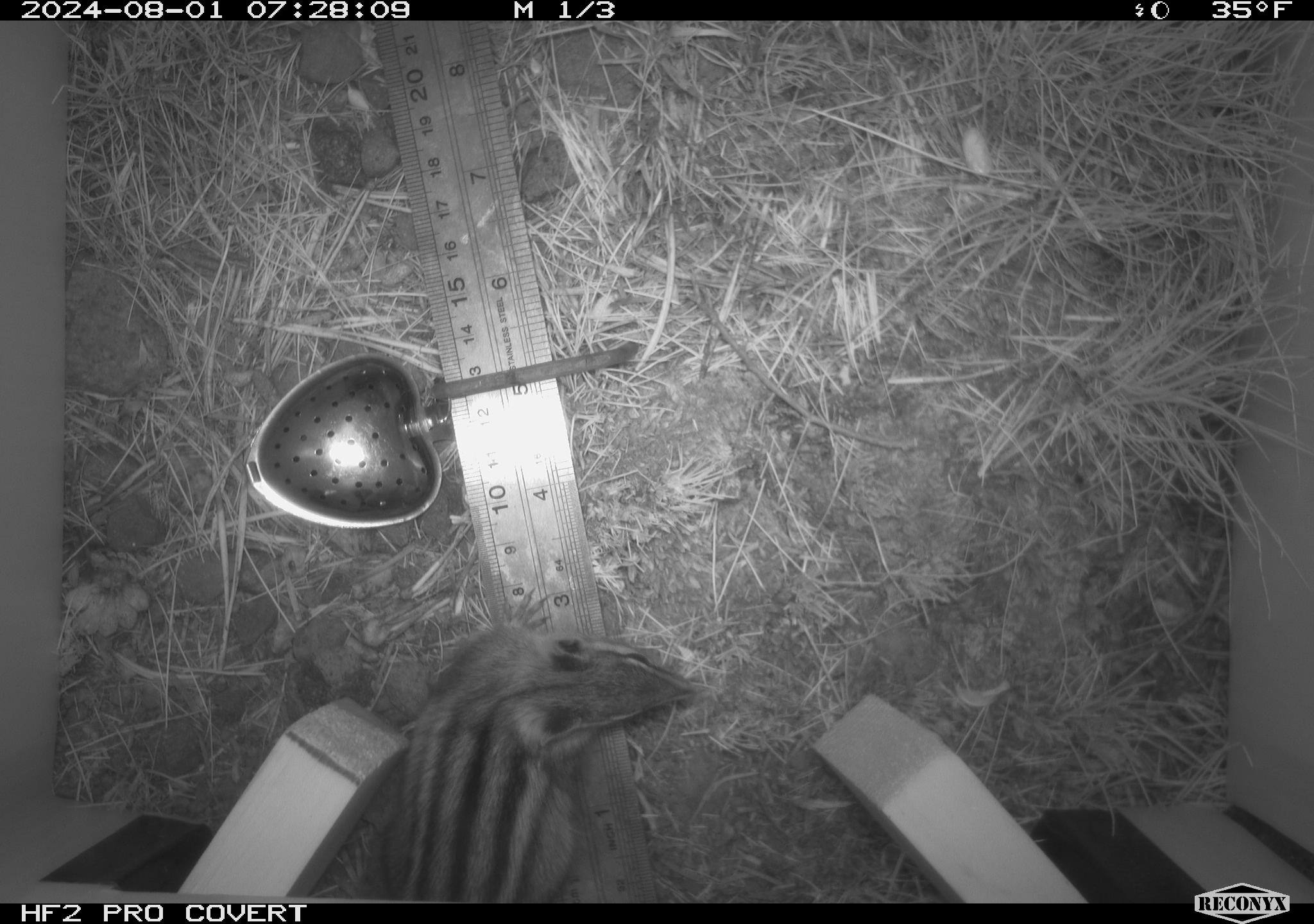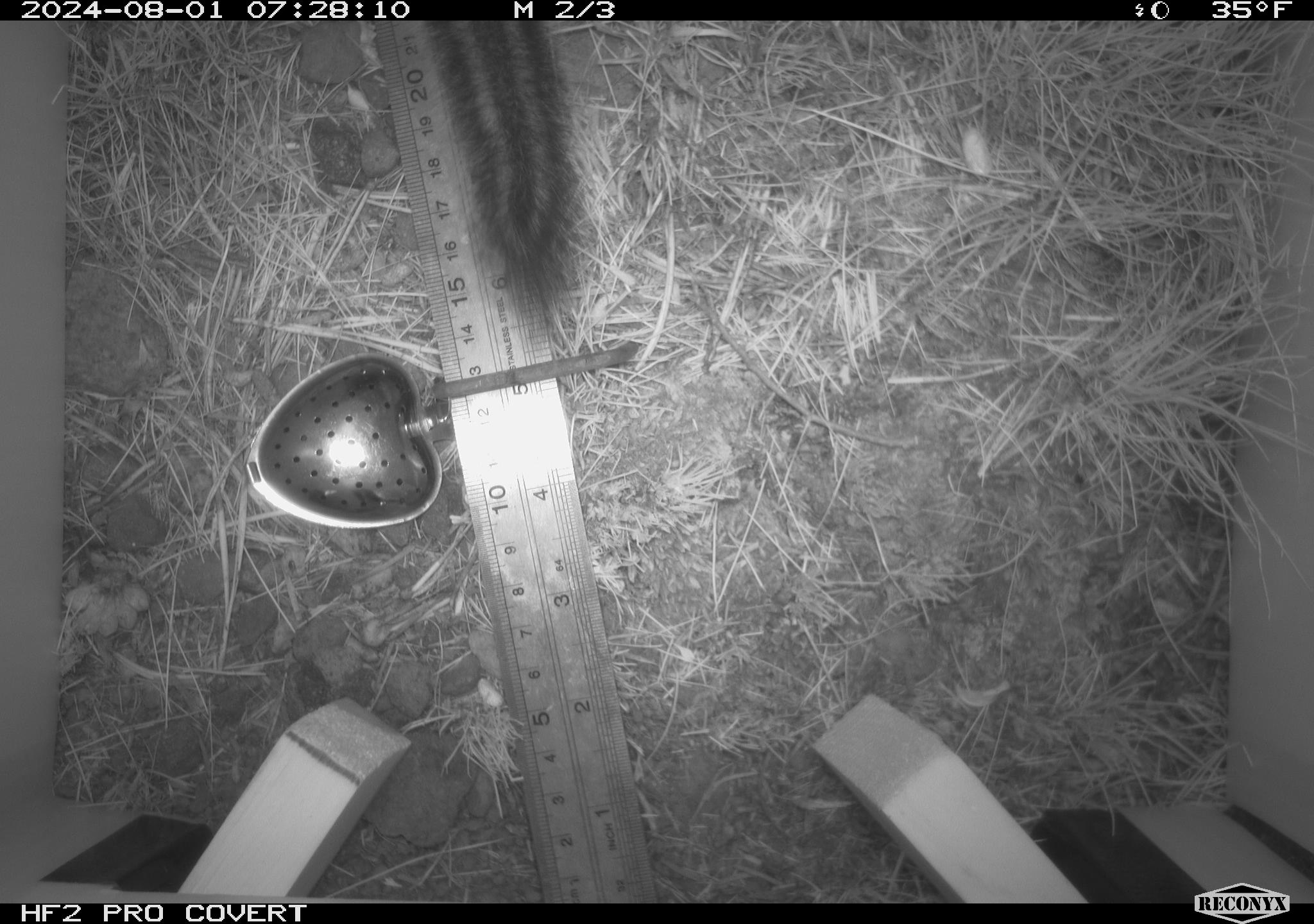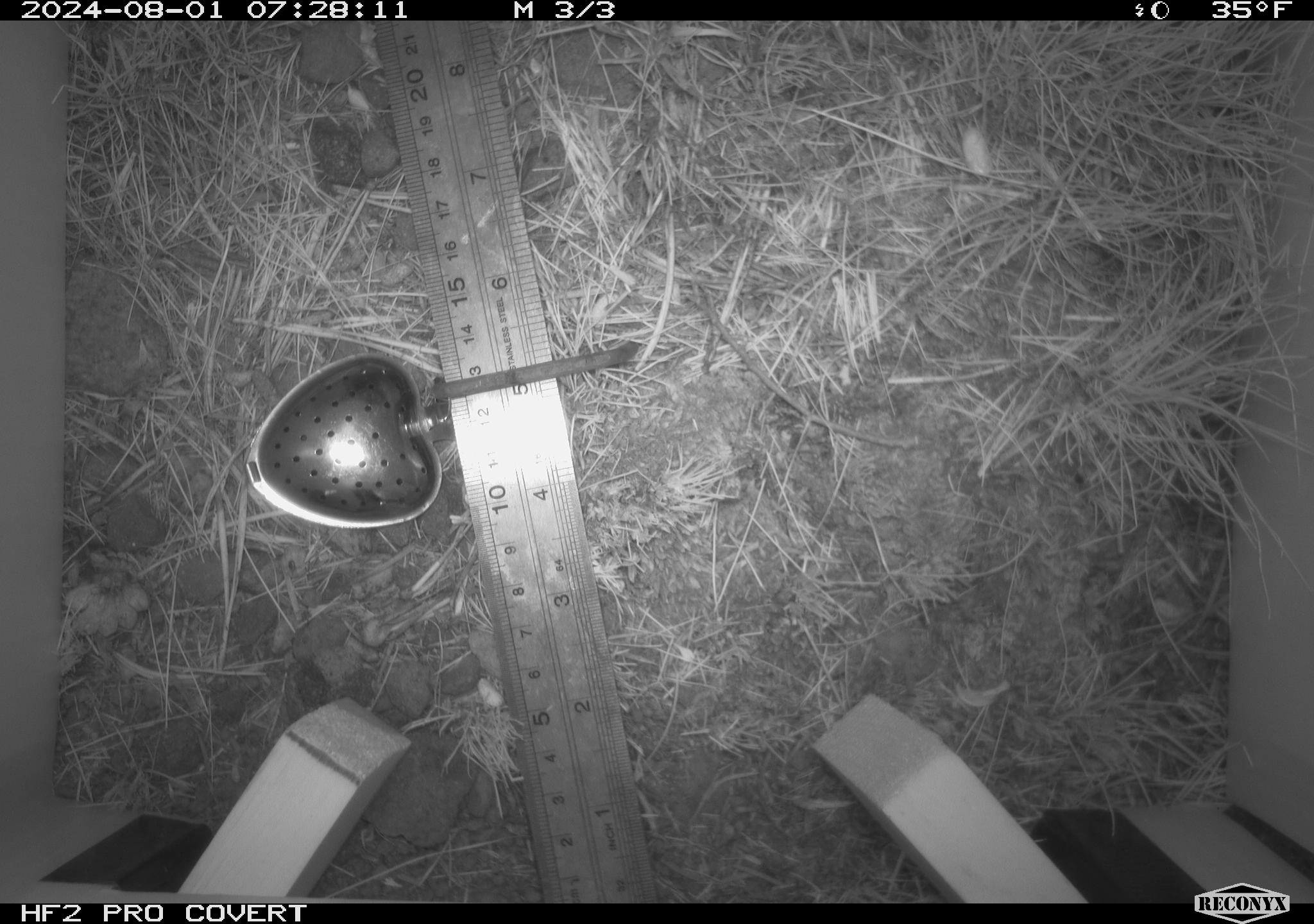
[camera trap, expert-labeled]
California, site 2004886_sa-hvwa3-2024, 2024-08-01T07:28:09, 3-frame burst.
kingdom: Animalia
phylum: Chordata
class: Mammalia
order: Rodentia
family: Sciuridae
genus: Neotamias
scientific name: Neotamias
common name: western chipmunks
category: neotamias species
Neotamias species (western chipmunks) (Neotamias).